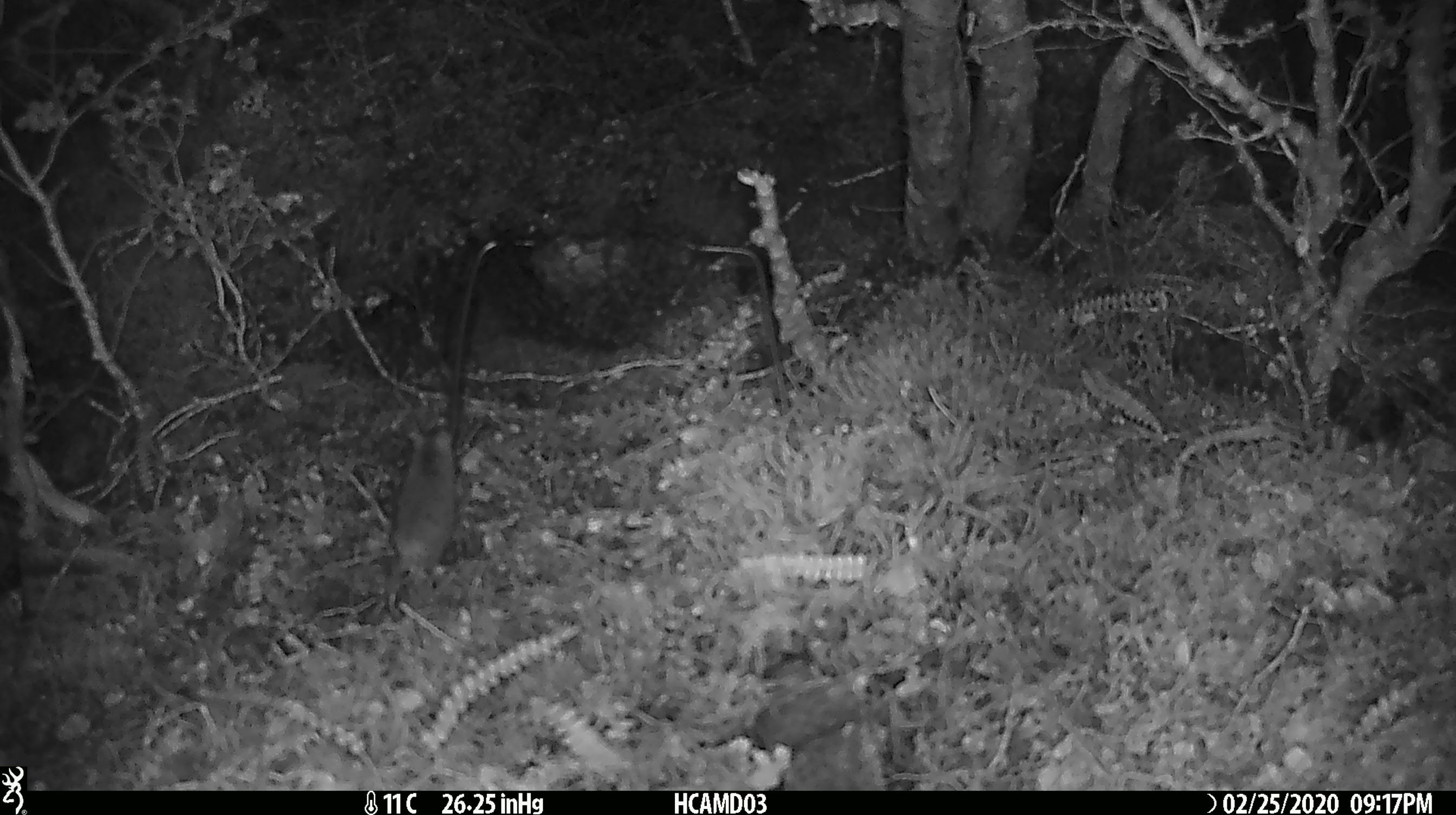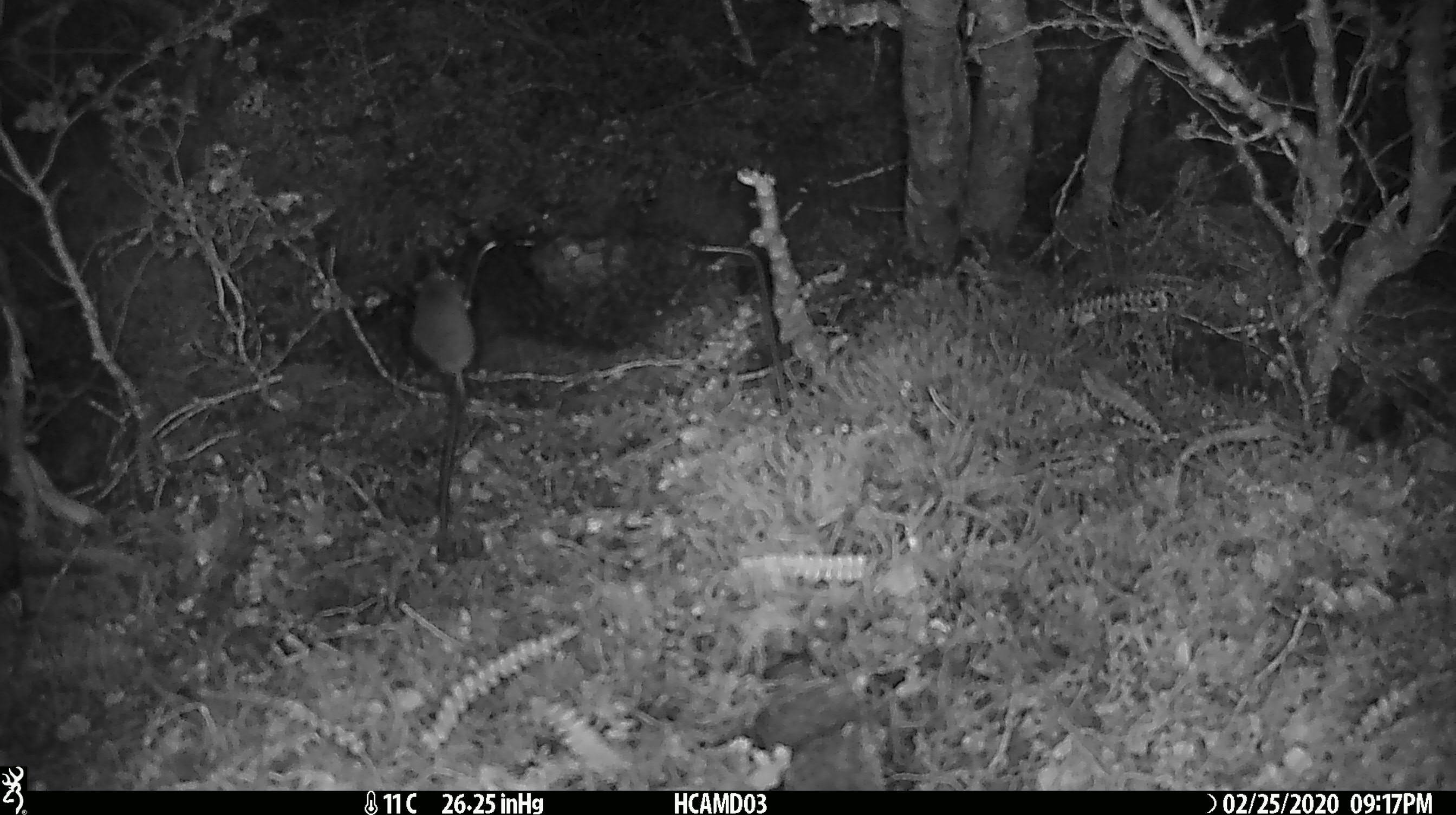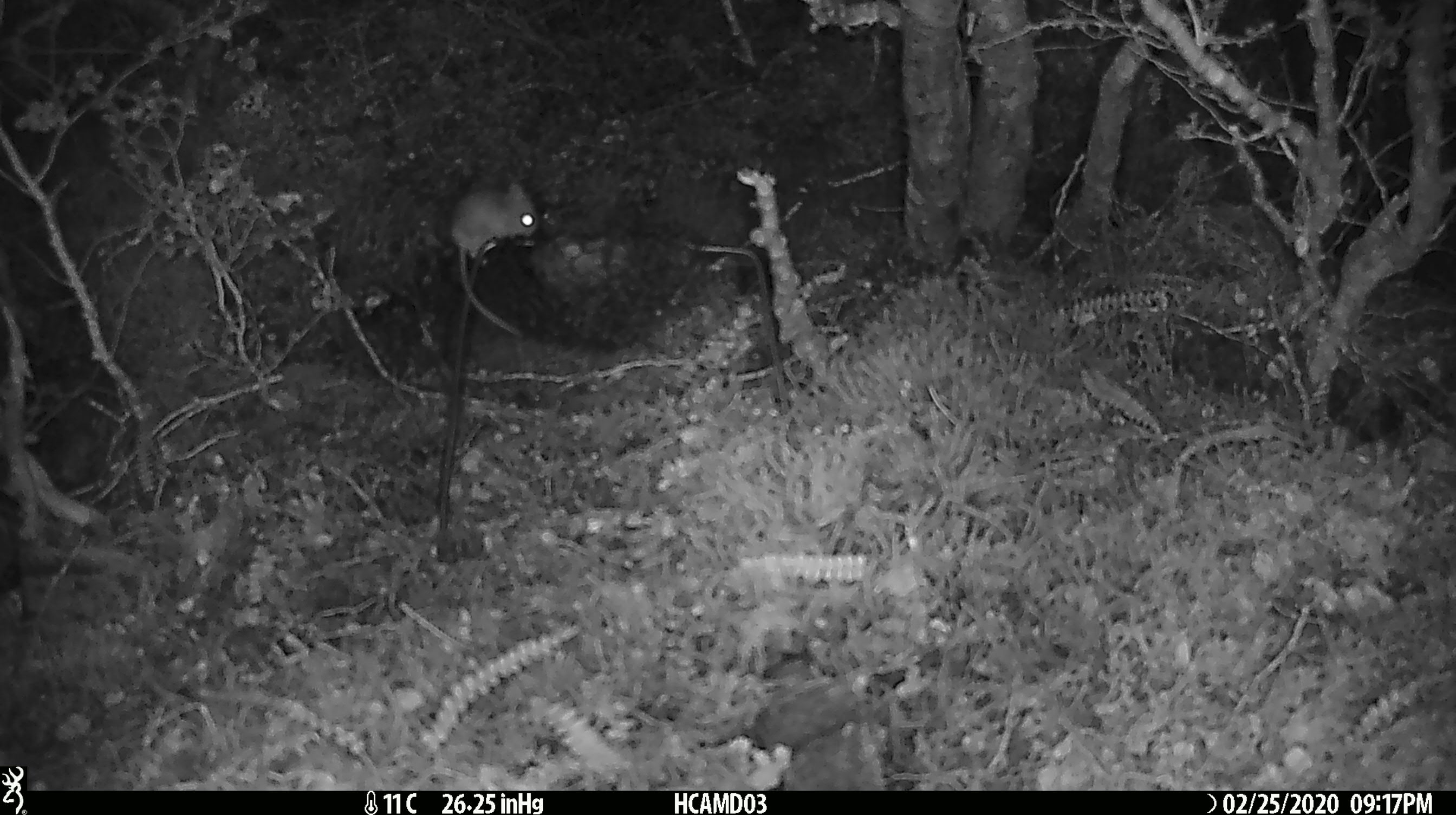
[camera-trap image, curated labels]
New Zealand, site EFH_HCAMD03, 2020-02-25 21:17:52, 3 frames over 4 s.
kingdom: Animalia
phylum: Chordata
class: Mammalia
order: Rodentia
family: Muridae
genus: Mus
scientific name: Mus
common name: mouse